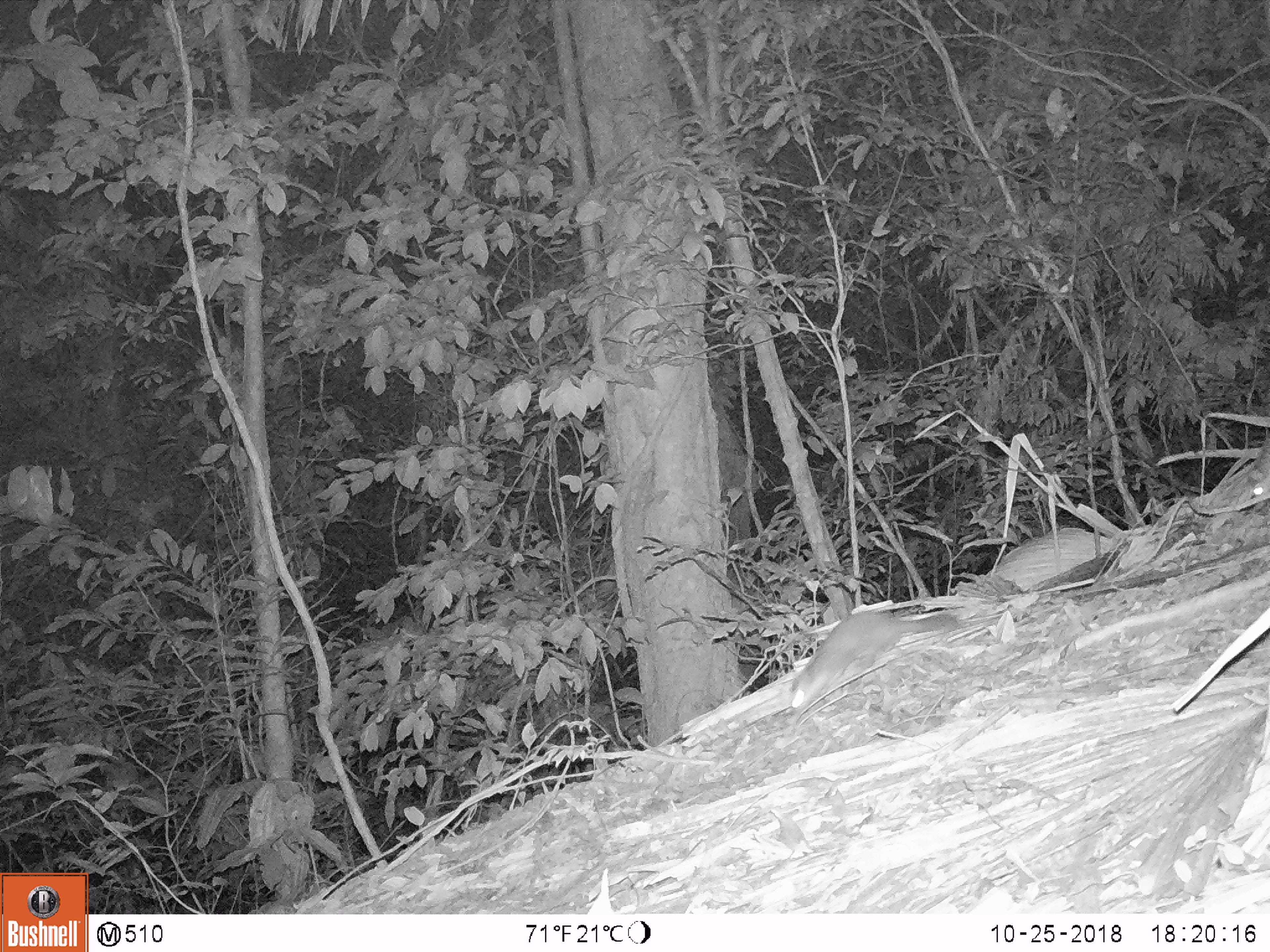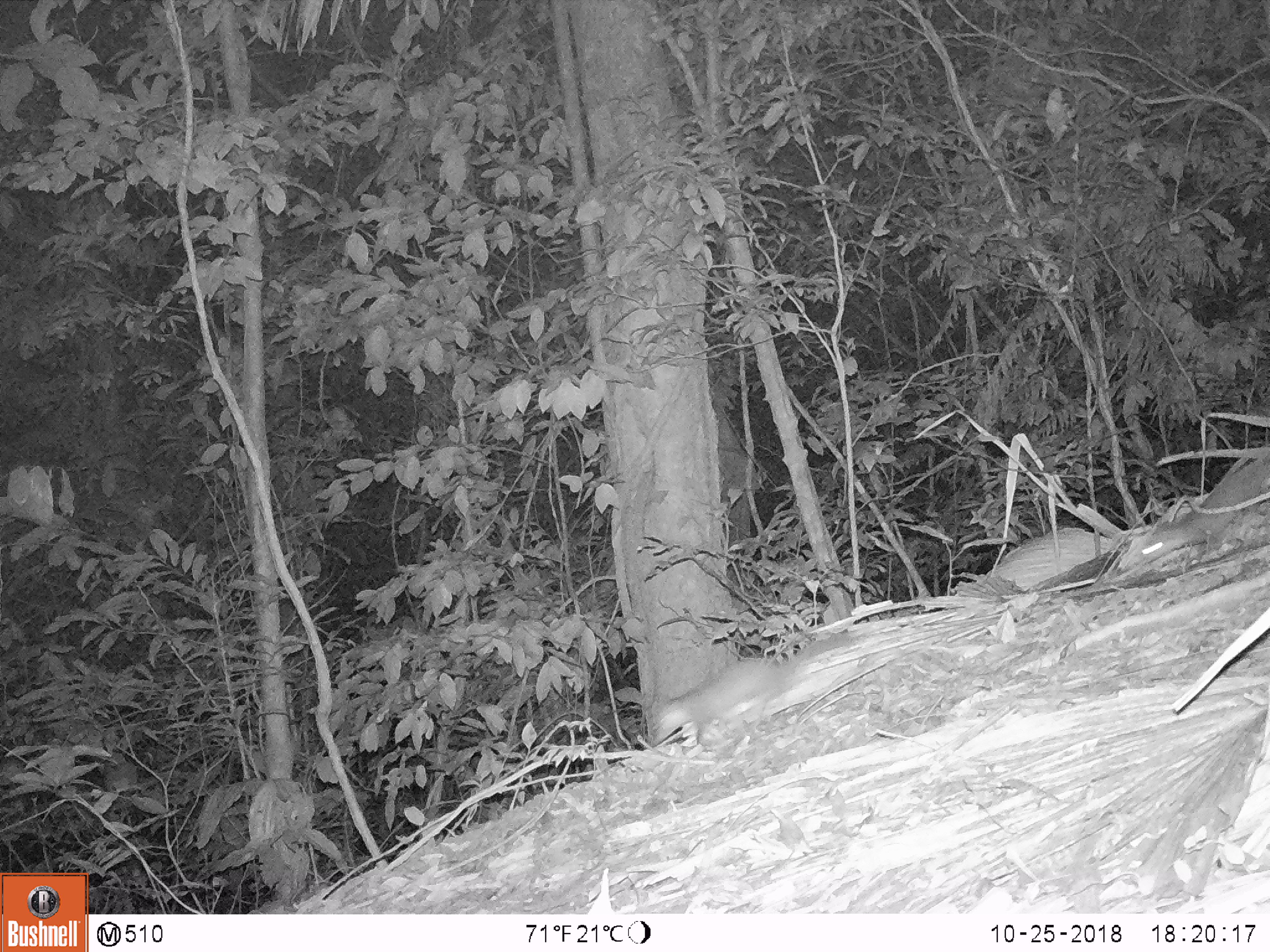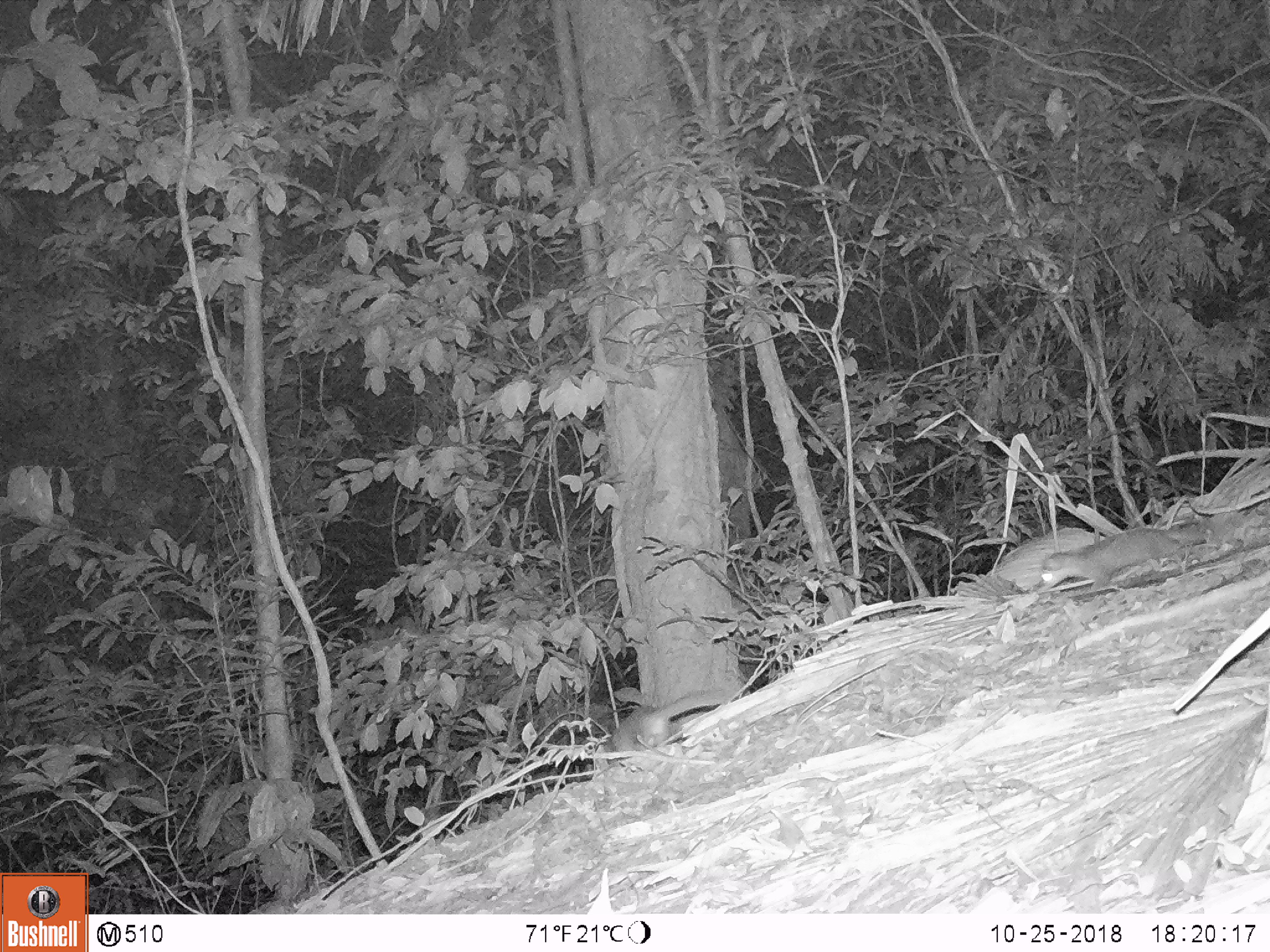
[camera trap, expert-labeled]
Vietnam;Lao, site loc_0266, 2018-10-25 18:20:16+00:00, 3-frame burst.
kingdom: Animalia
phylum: Chordata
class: Mammalia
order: Carnivora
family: Mustelidae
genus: Melogale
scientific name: Melogale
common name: ferret badger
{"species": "ferret badger (Melogale)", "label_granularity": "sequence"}